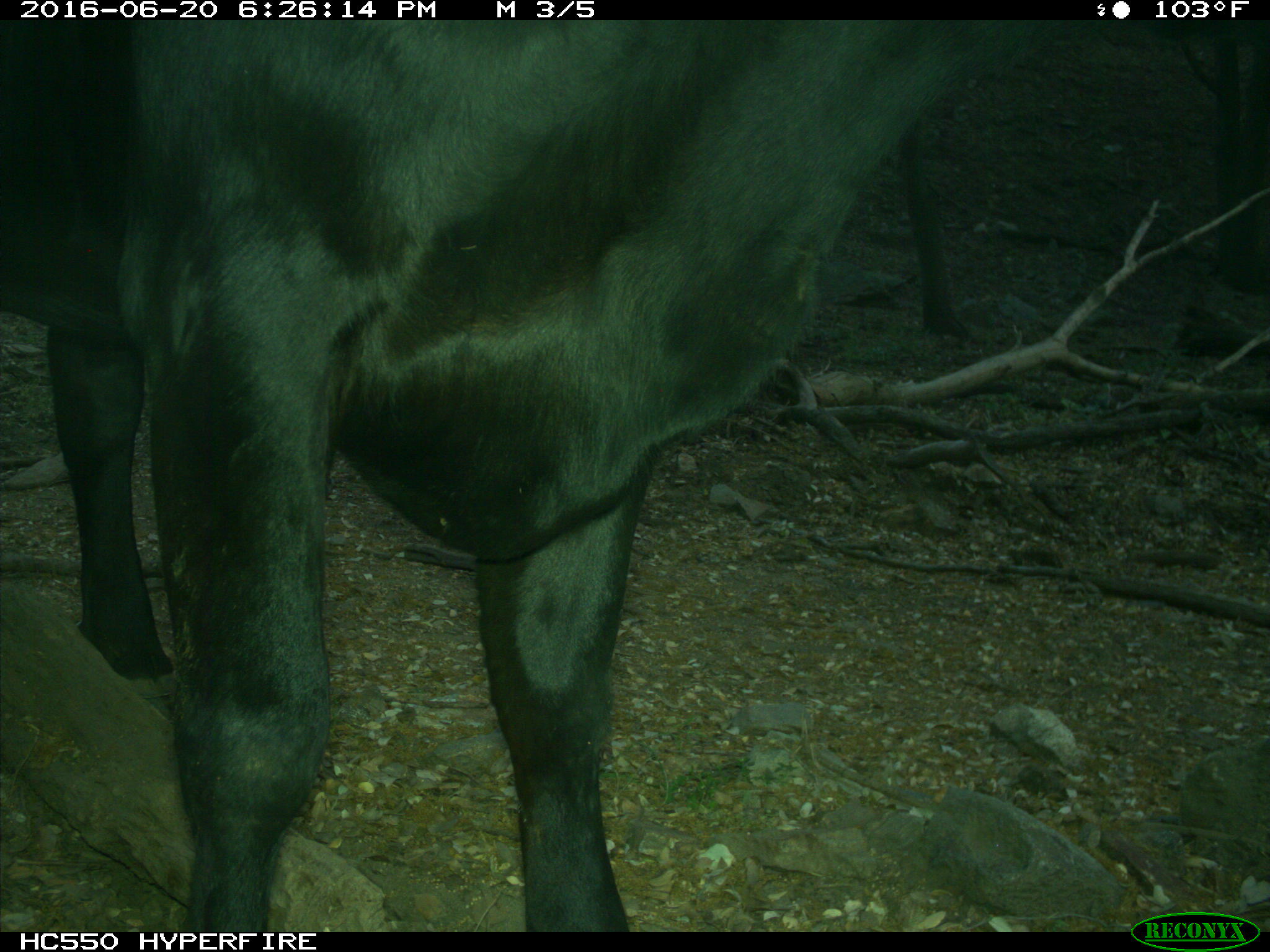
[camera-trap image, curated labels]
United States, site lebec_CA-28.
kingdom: Animalia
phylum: Chordata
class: Mammalia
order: Artiodactyla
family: Bovidae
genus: Bos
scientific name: Bos taurus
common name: domestic cow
Bos taurus (domestic cow).